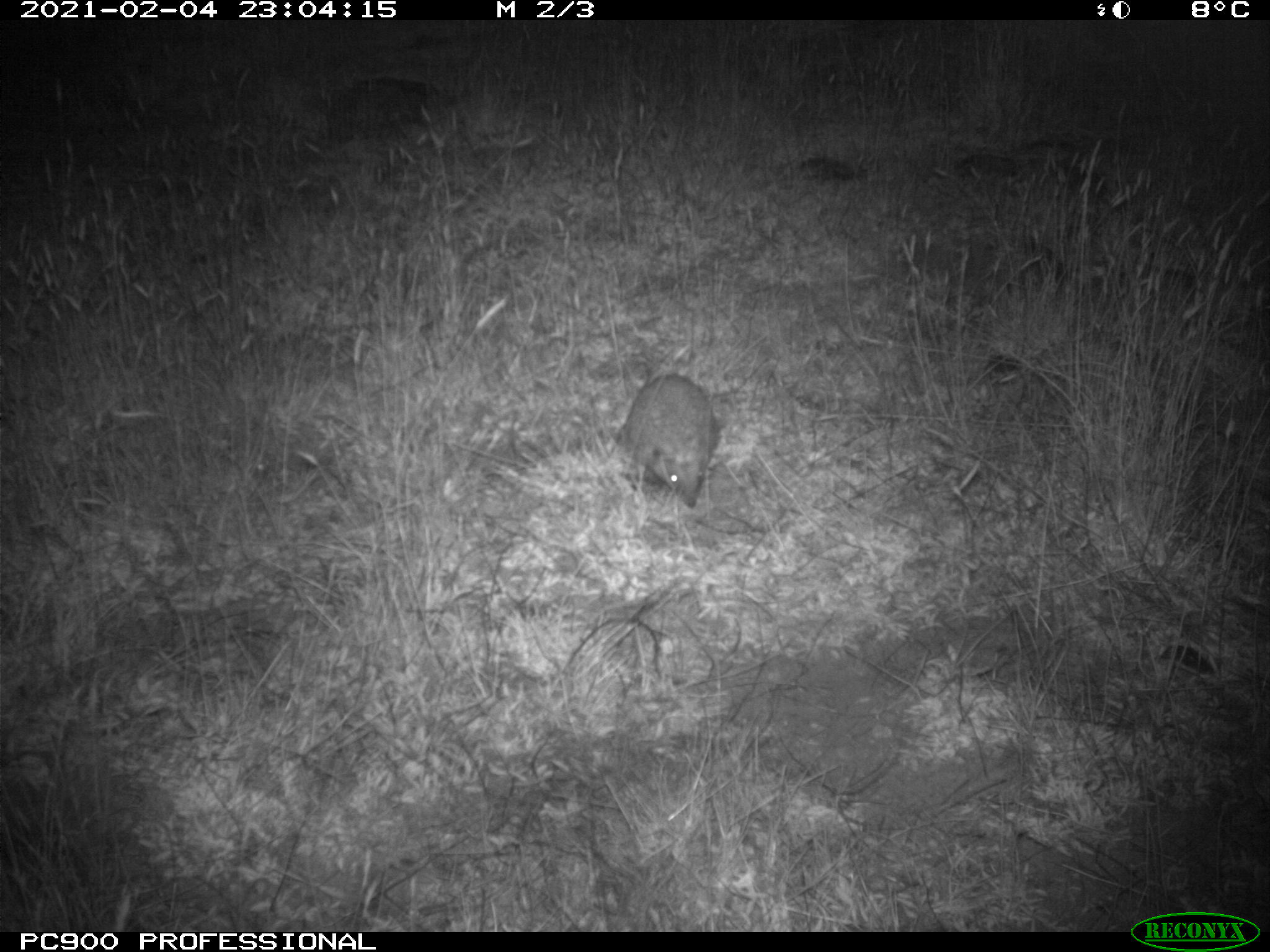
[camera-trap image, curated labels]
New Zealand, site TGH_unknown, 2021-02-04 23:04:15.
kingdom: Animalia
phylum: Chordata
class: Mammalia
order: Eulipotyphla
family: Erinaceidae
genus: Erinaceus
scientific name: Erinaceus europaeus europaeus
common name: european hedgehog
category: hedgehog